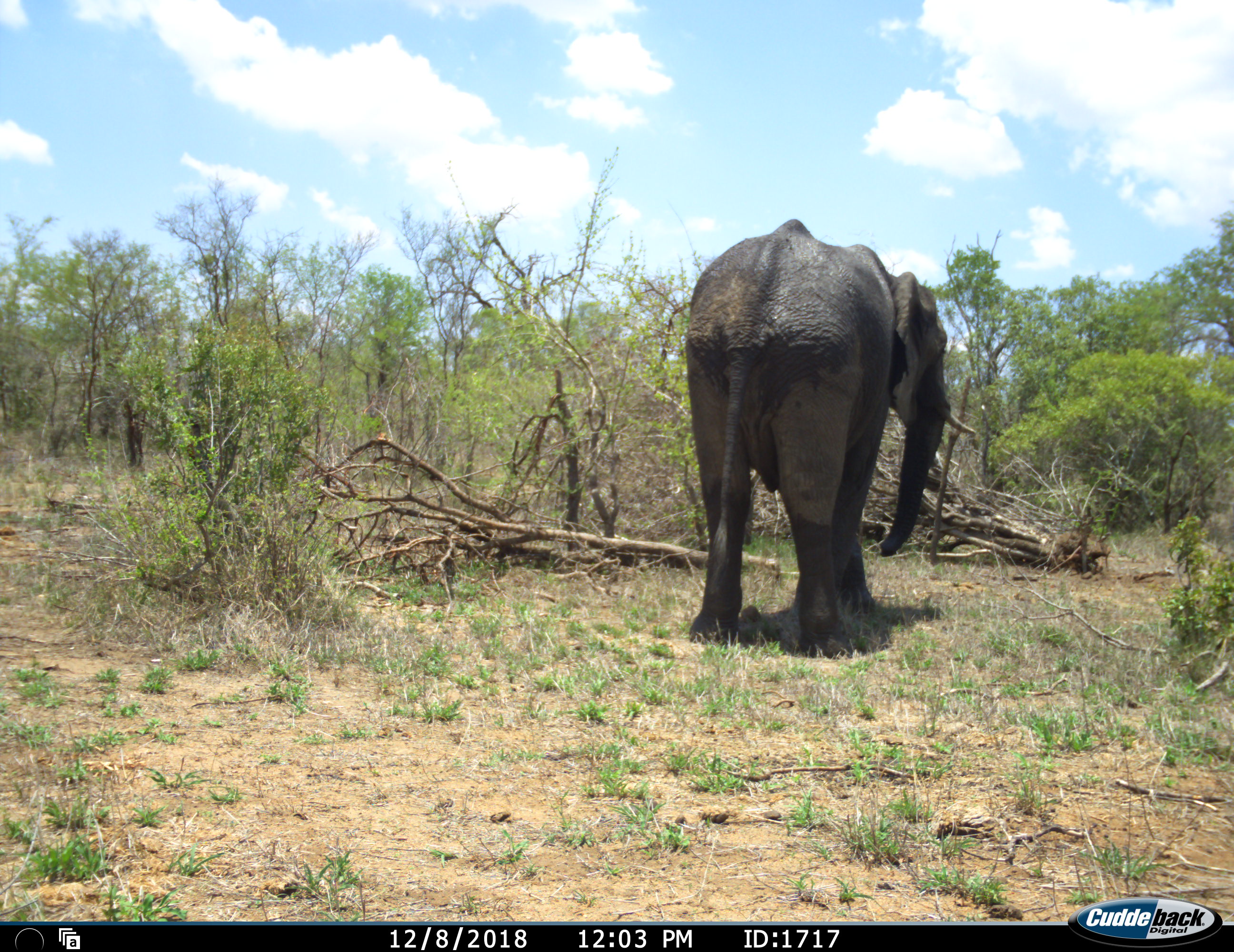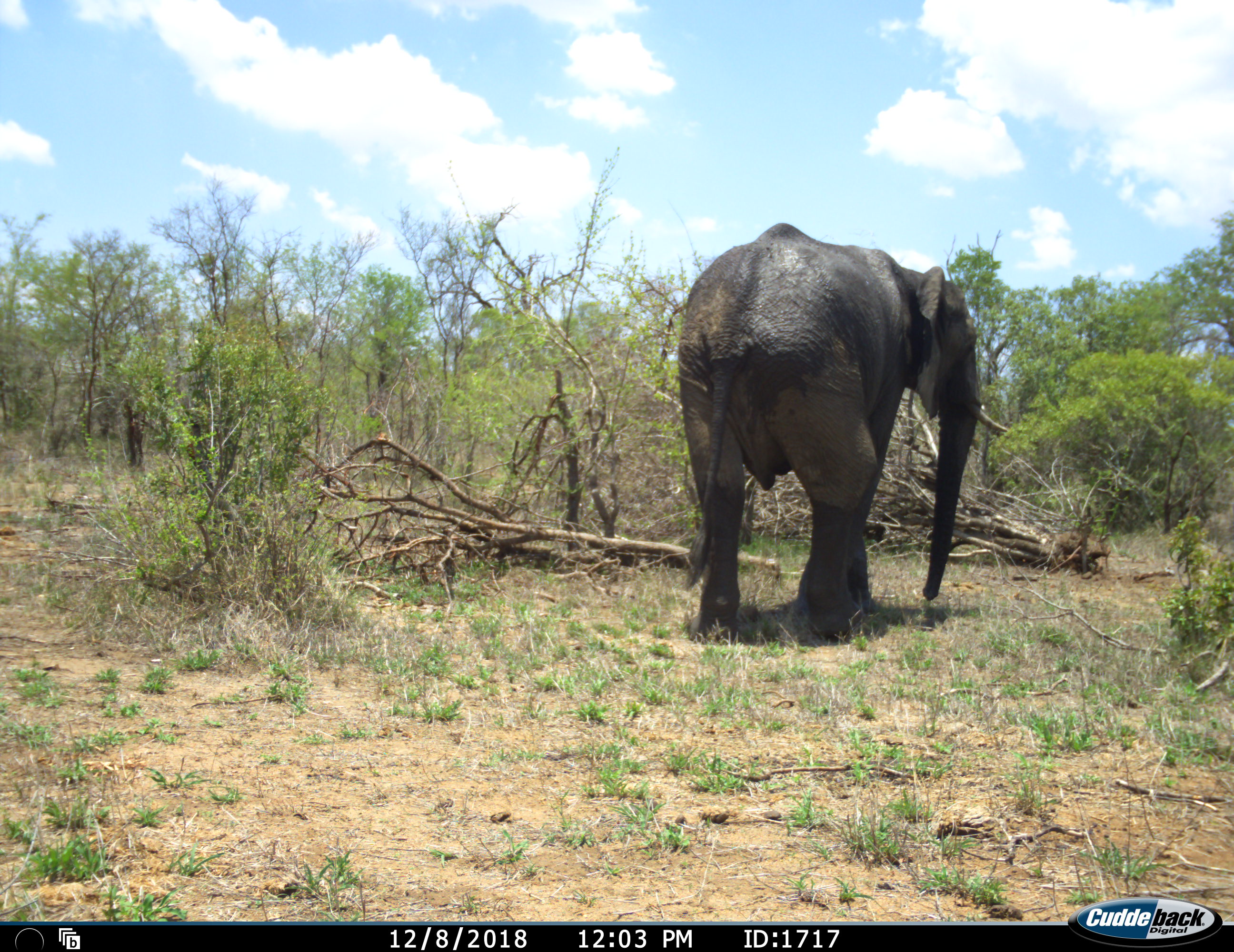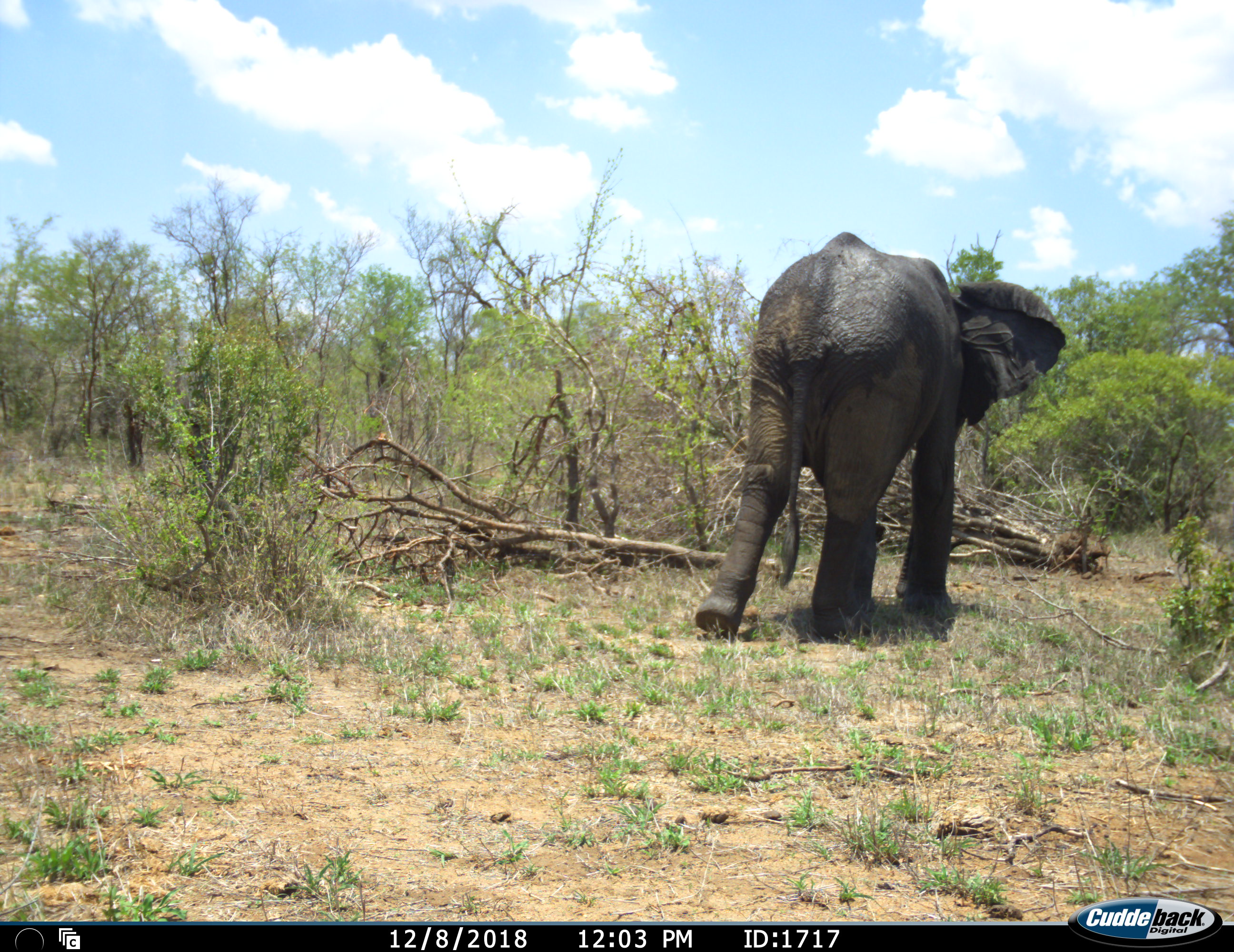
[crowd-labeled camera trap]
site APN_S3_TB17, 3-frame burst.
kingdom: Animalia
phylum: Chordata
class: Mammalia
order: Proboscidea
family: Elephantidae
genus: Loxodonta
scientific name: Loxodonta africana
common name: african bush elephant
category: elephant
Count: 1.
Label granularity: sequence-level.